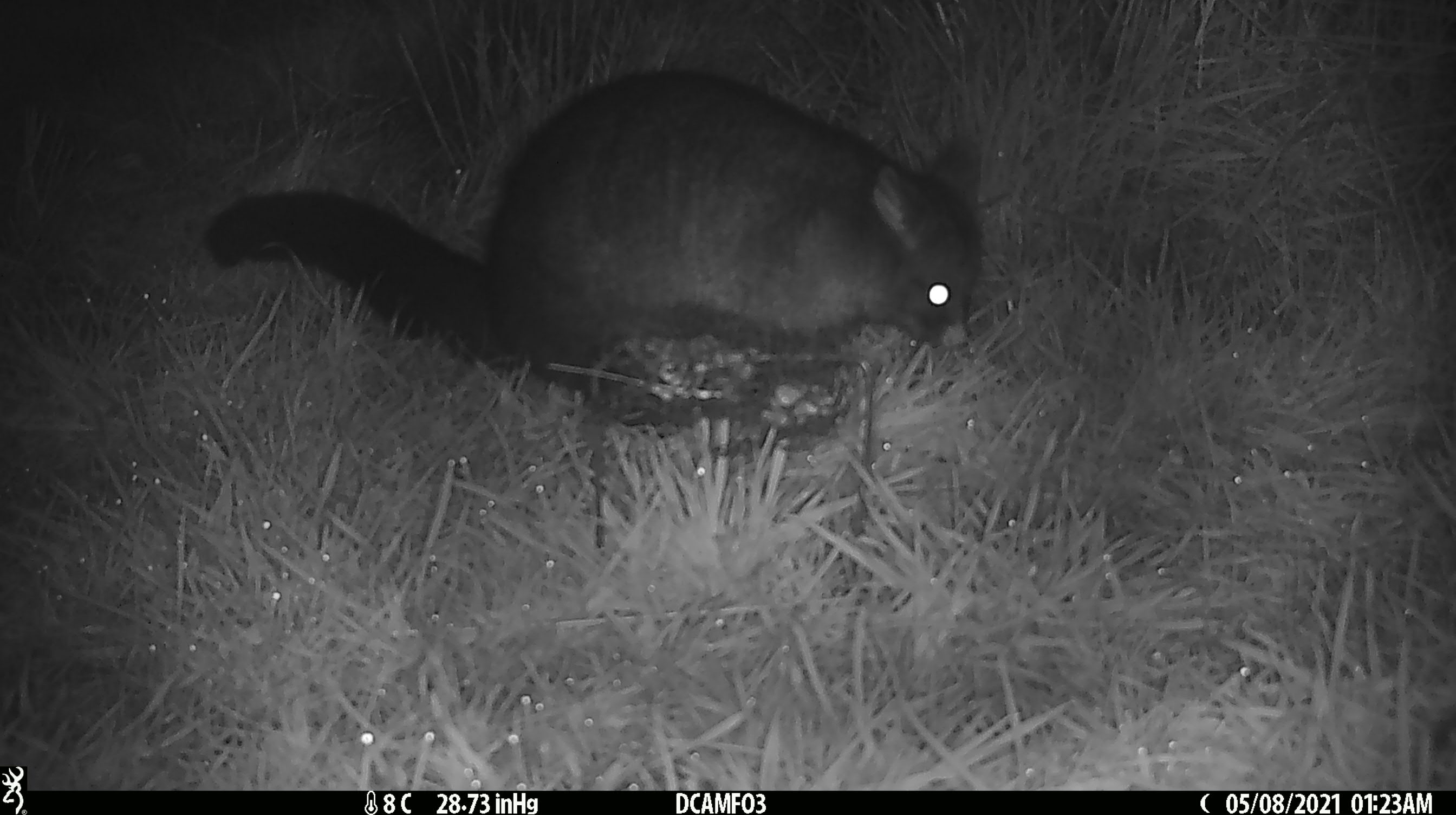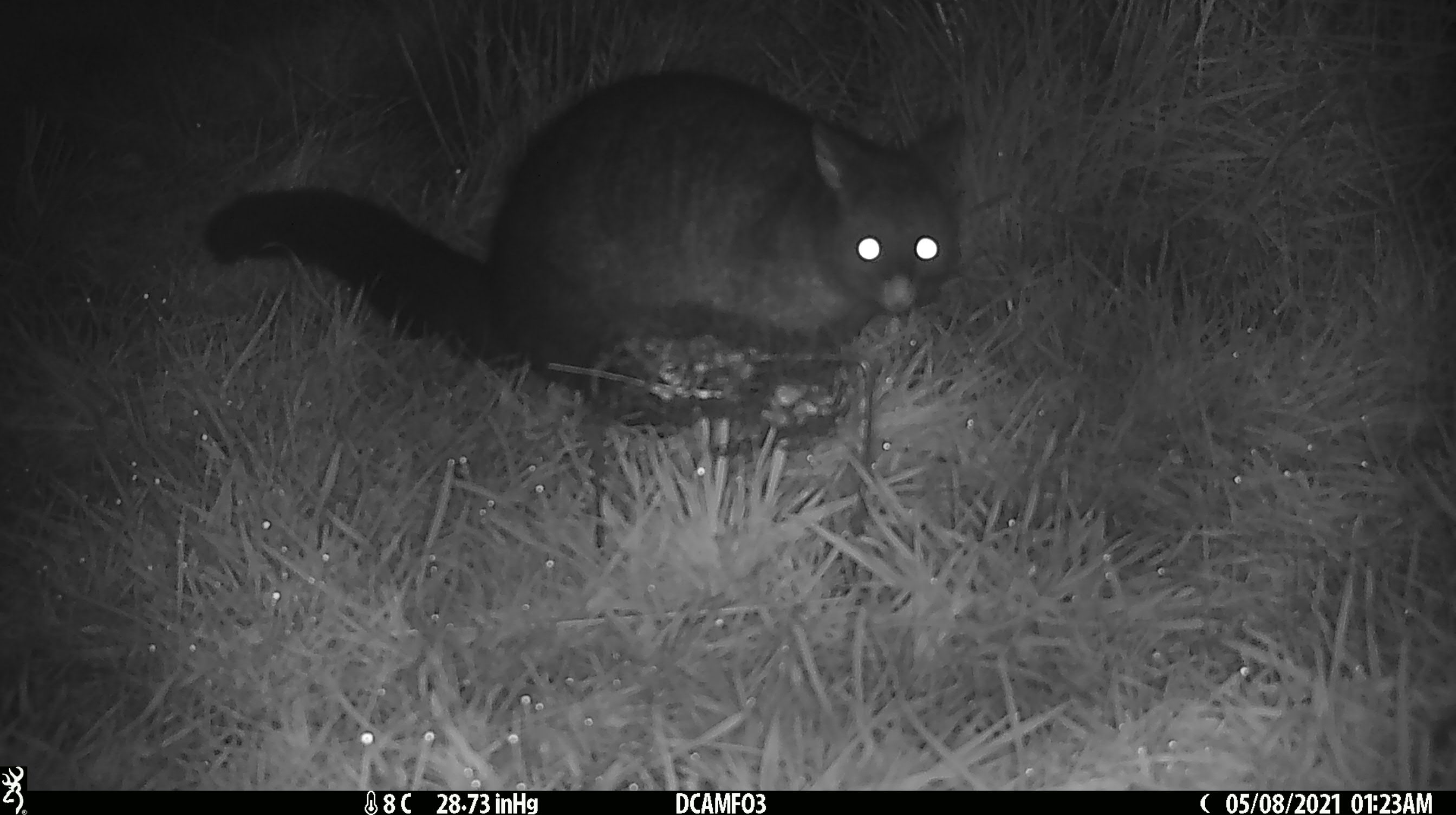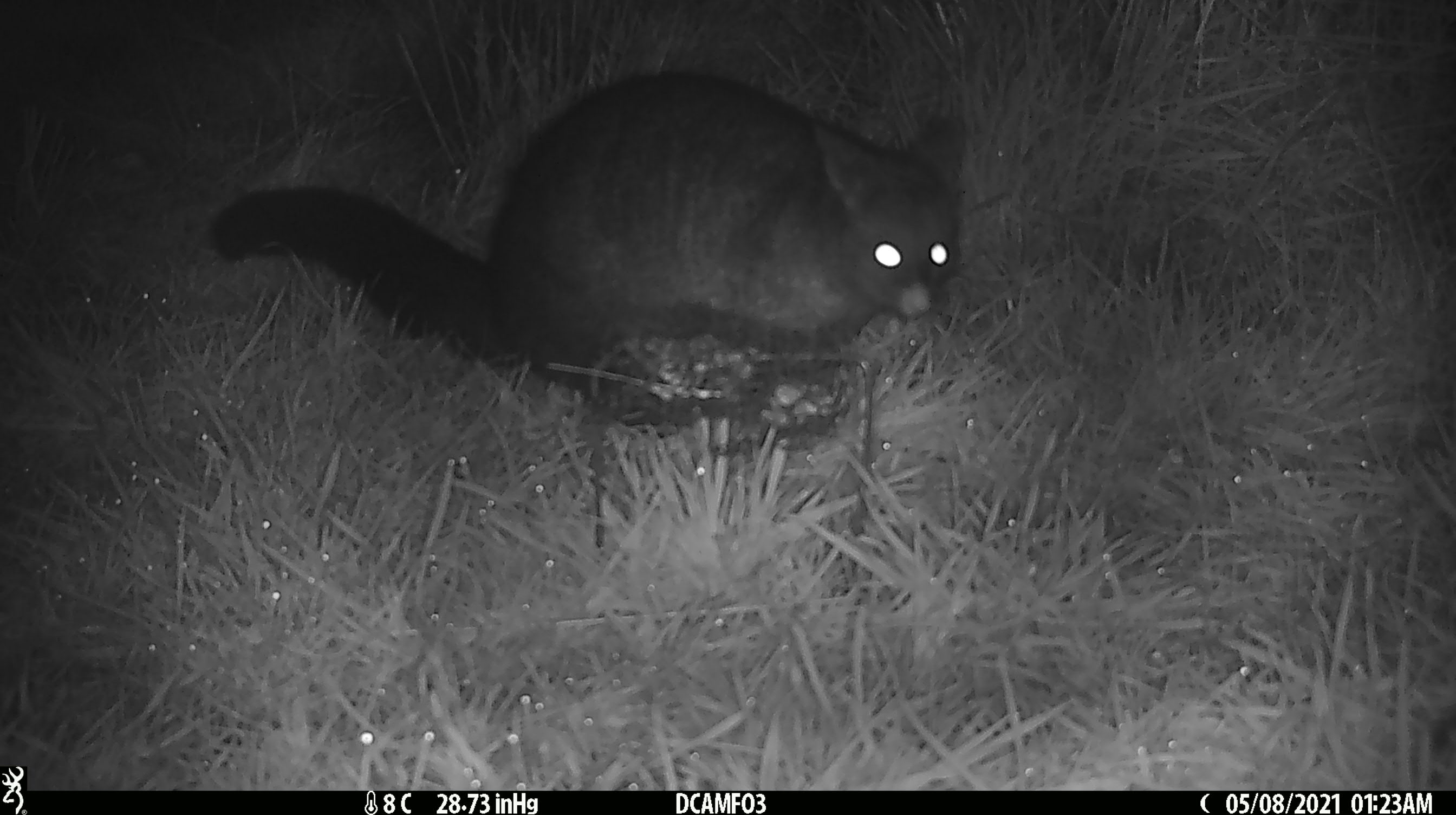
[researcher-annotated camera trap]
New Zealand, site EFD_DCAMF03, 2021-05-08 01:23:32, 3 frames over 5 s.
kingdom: Animalia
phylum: Chordata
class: Mammalia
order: Diprotodontia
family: Phalangeridae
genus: Trichosurus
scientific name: Trichosurus vulpecula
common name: common brushtail possum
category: possum